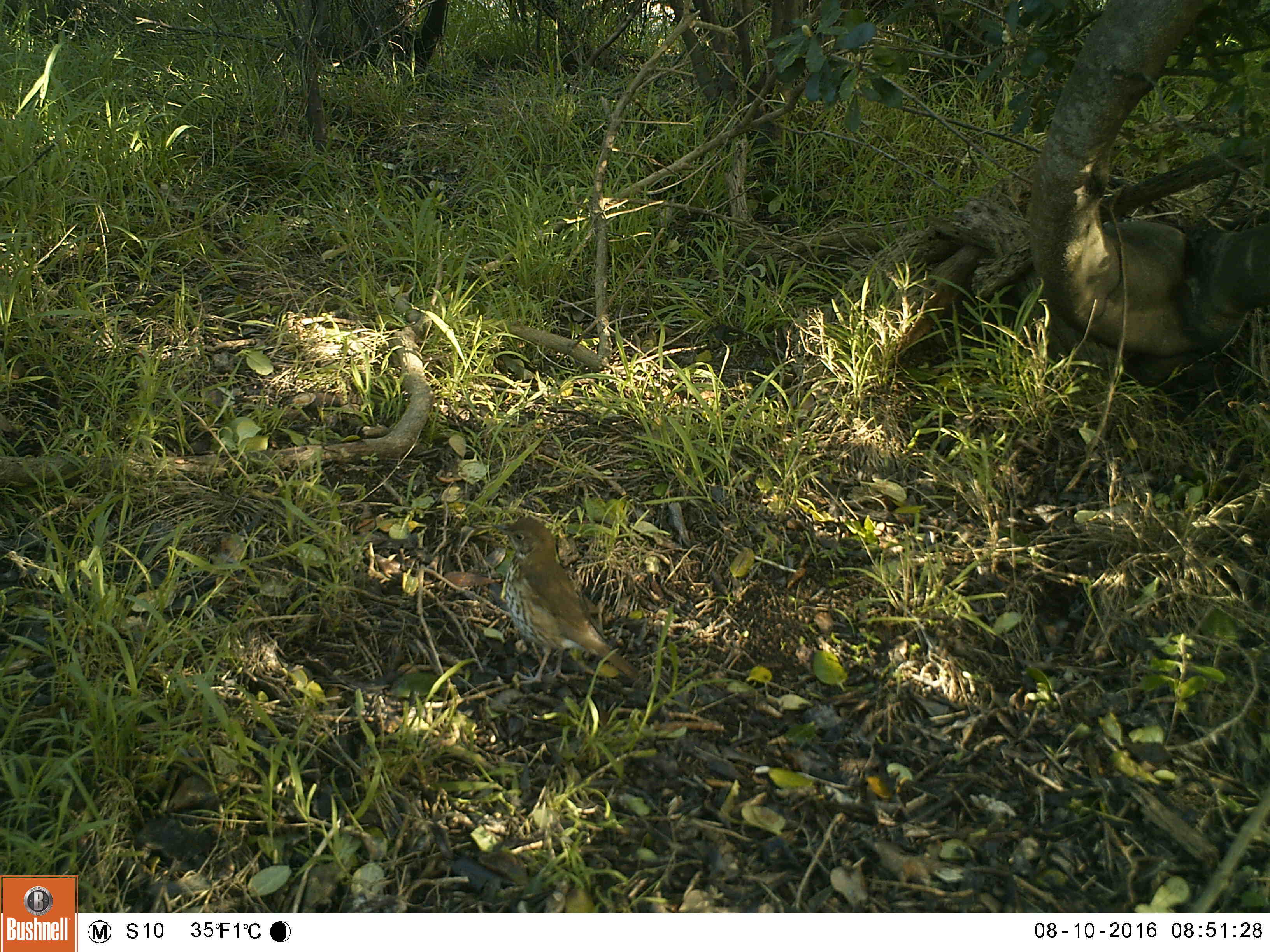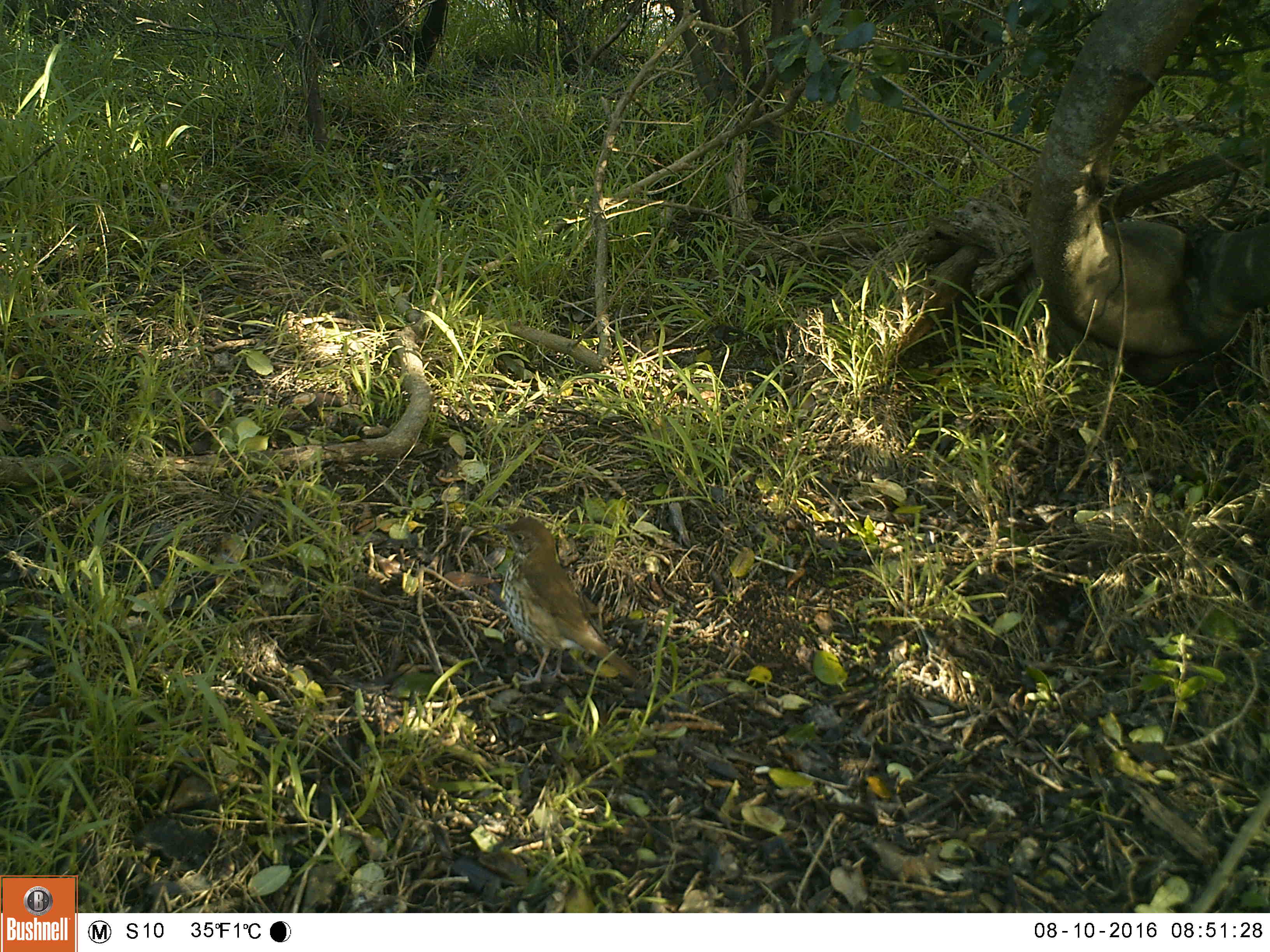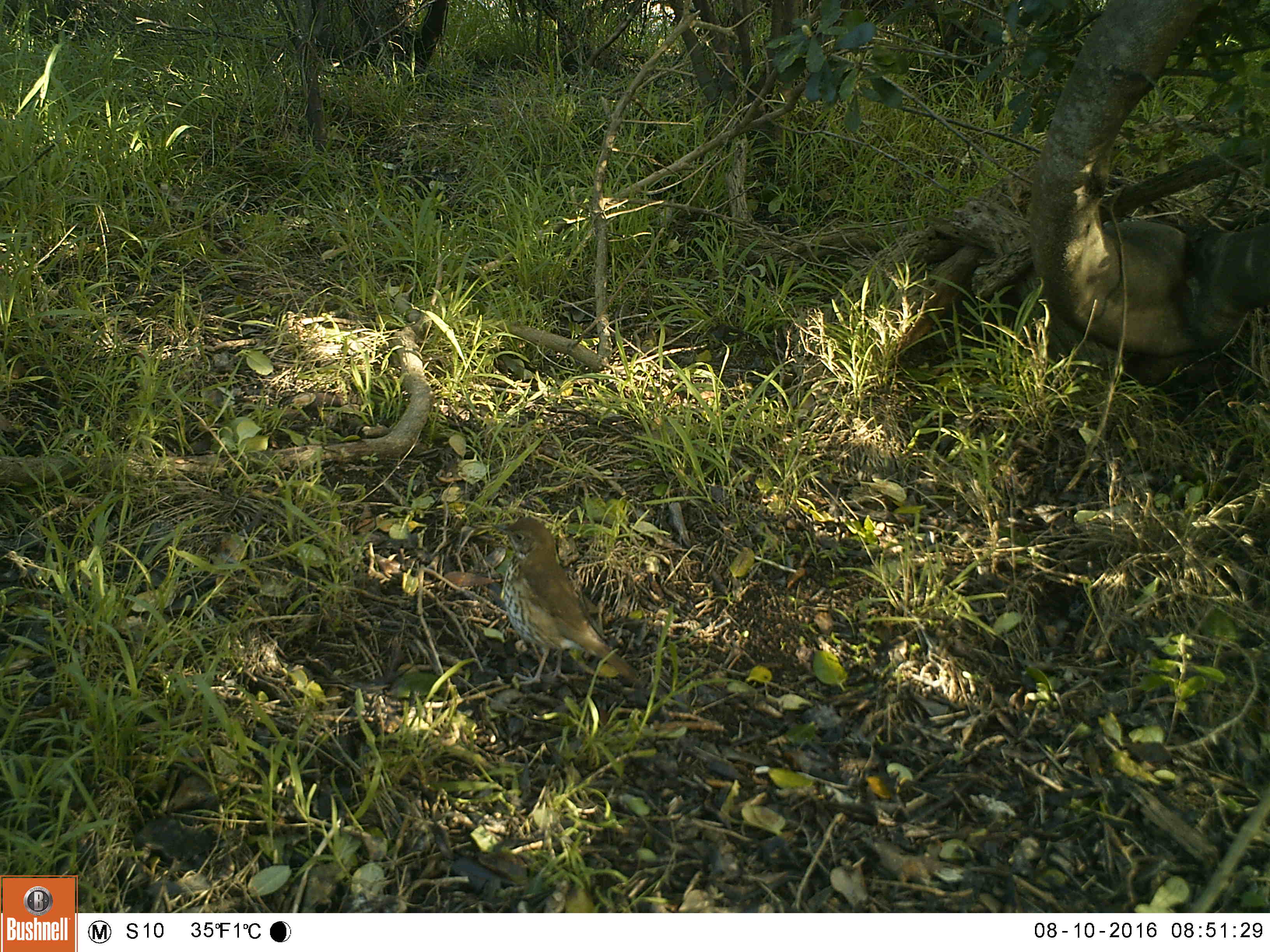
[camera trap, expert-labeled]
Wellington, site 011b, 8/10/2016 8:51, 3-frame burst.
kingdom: Animalia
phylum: Chordata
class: Aves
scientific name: Aves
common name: bird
Bird (Aves).